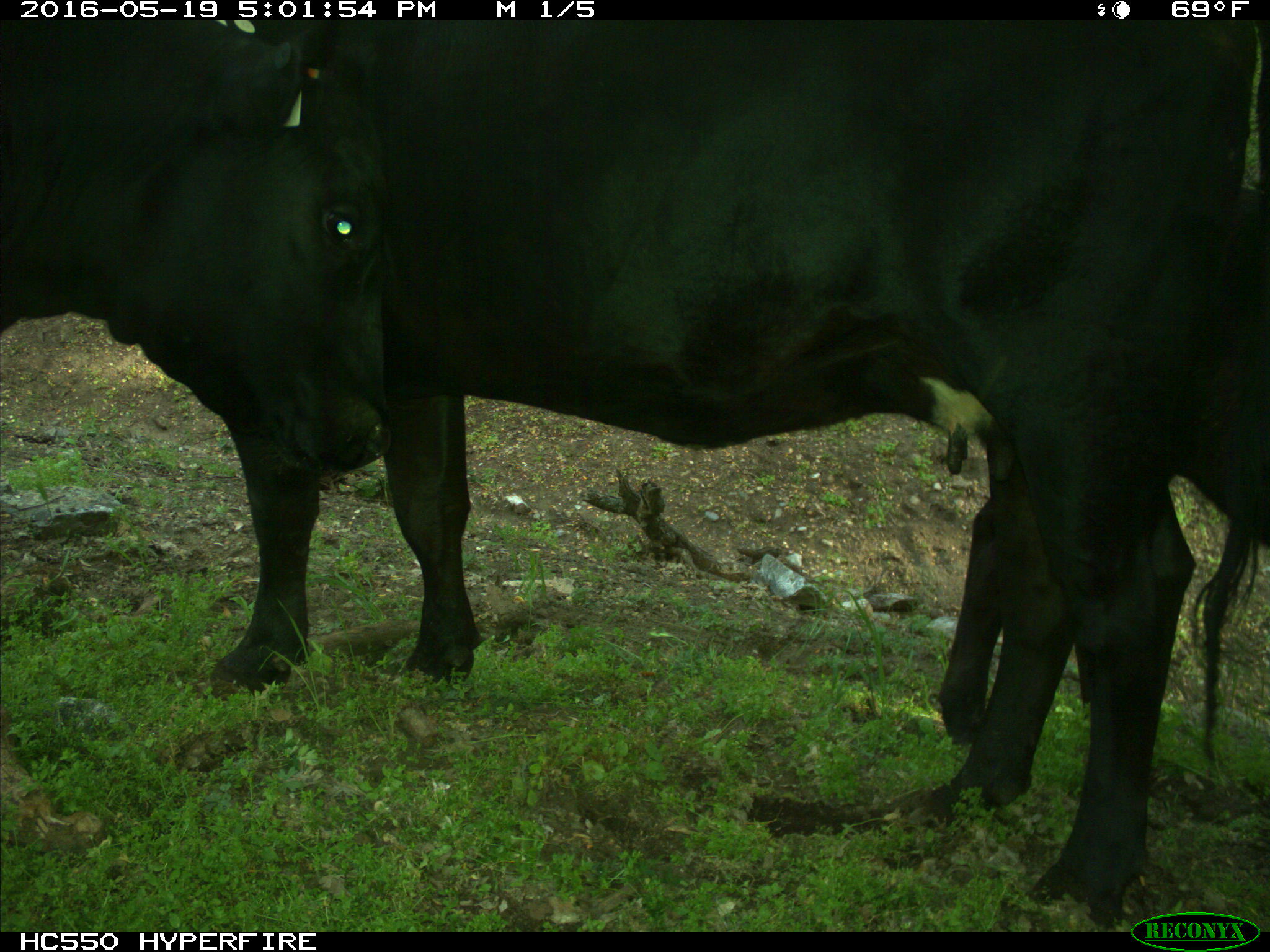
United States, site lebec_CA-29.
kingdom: Animalia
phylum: Chordata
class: Mammalia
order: Artiodactyla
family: Bovidae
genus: Bos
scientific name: Bos taurus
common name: domestic cow